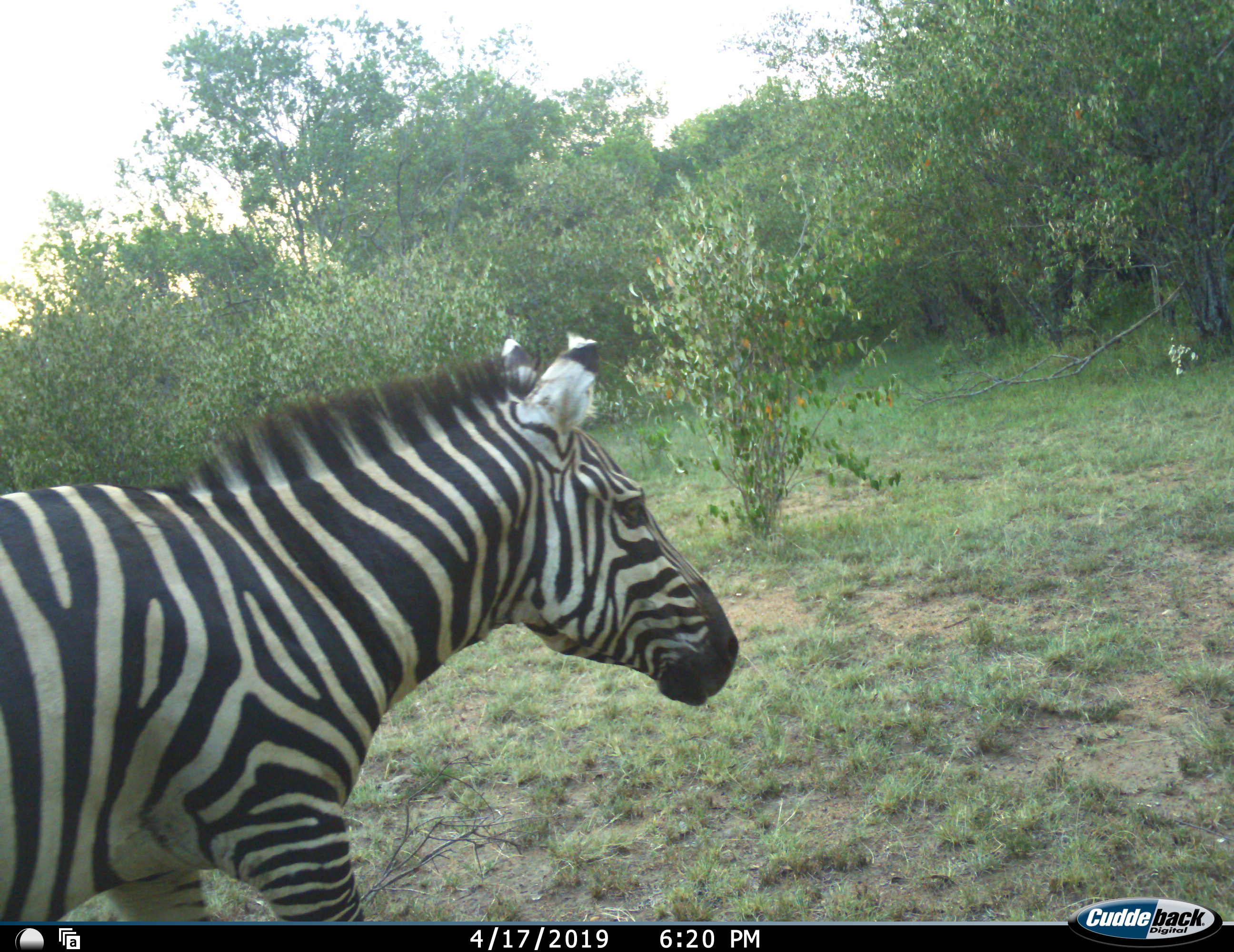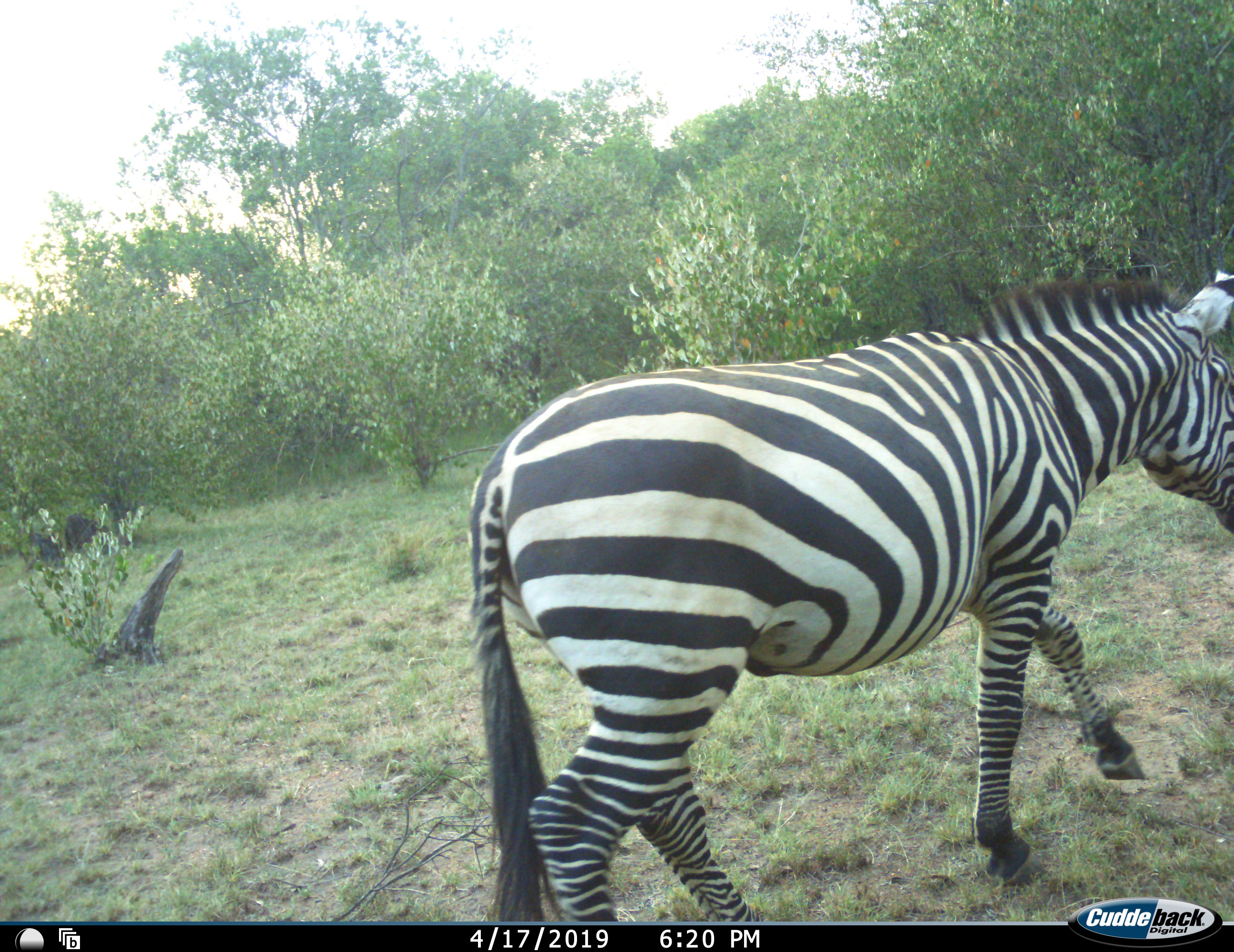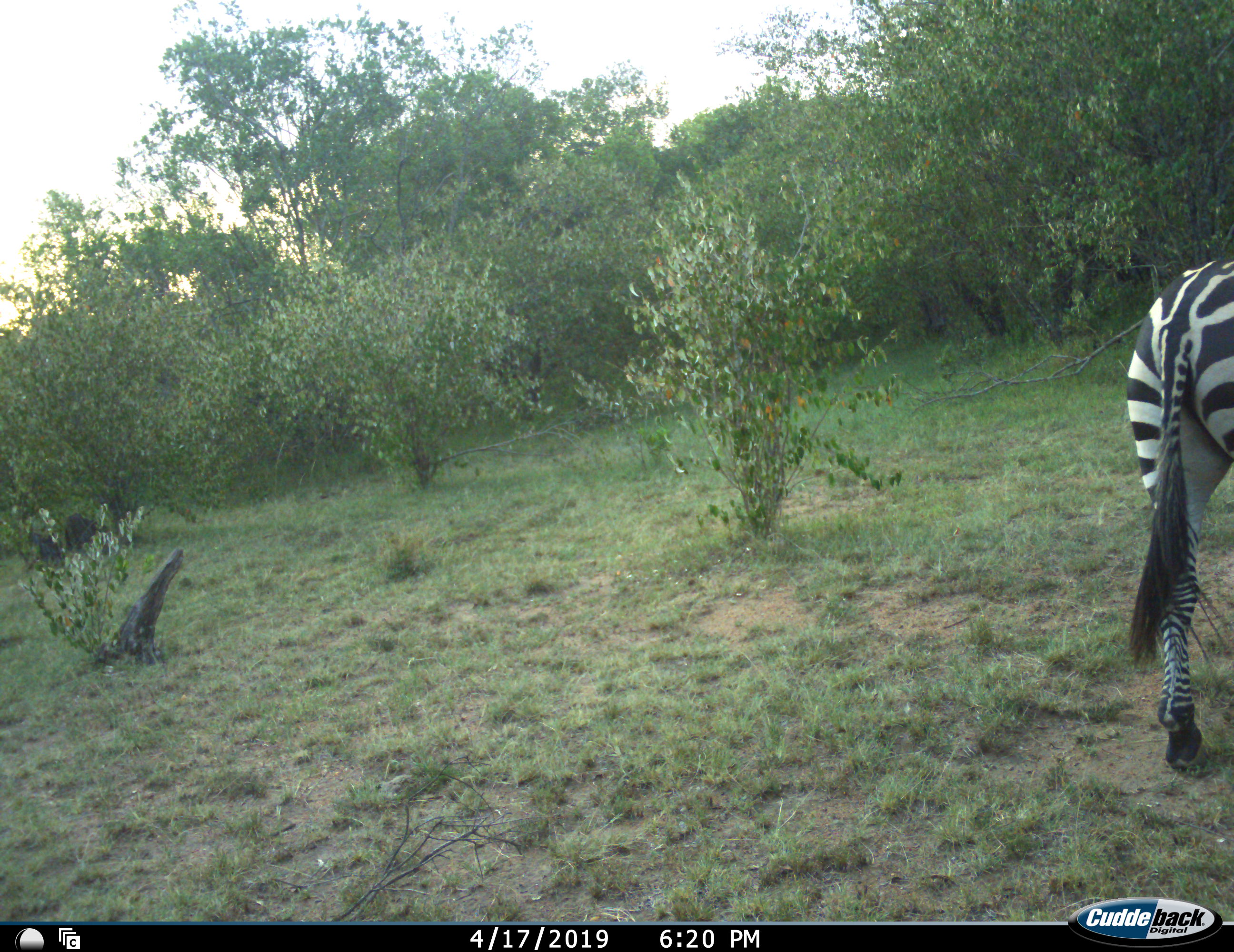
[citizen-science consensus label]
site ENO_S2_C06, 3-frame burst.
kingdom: Animalia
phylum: Chordata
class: Mammalia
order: Perissodactyla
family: Equidae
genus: Equus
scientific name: Equus quagga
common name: plains zebra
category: zebraplains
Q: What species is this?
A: Zebraplains (plains zebra) (Equus quagga).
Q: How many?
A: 1.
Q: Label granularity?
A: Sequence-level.